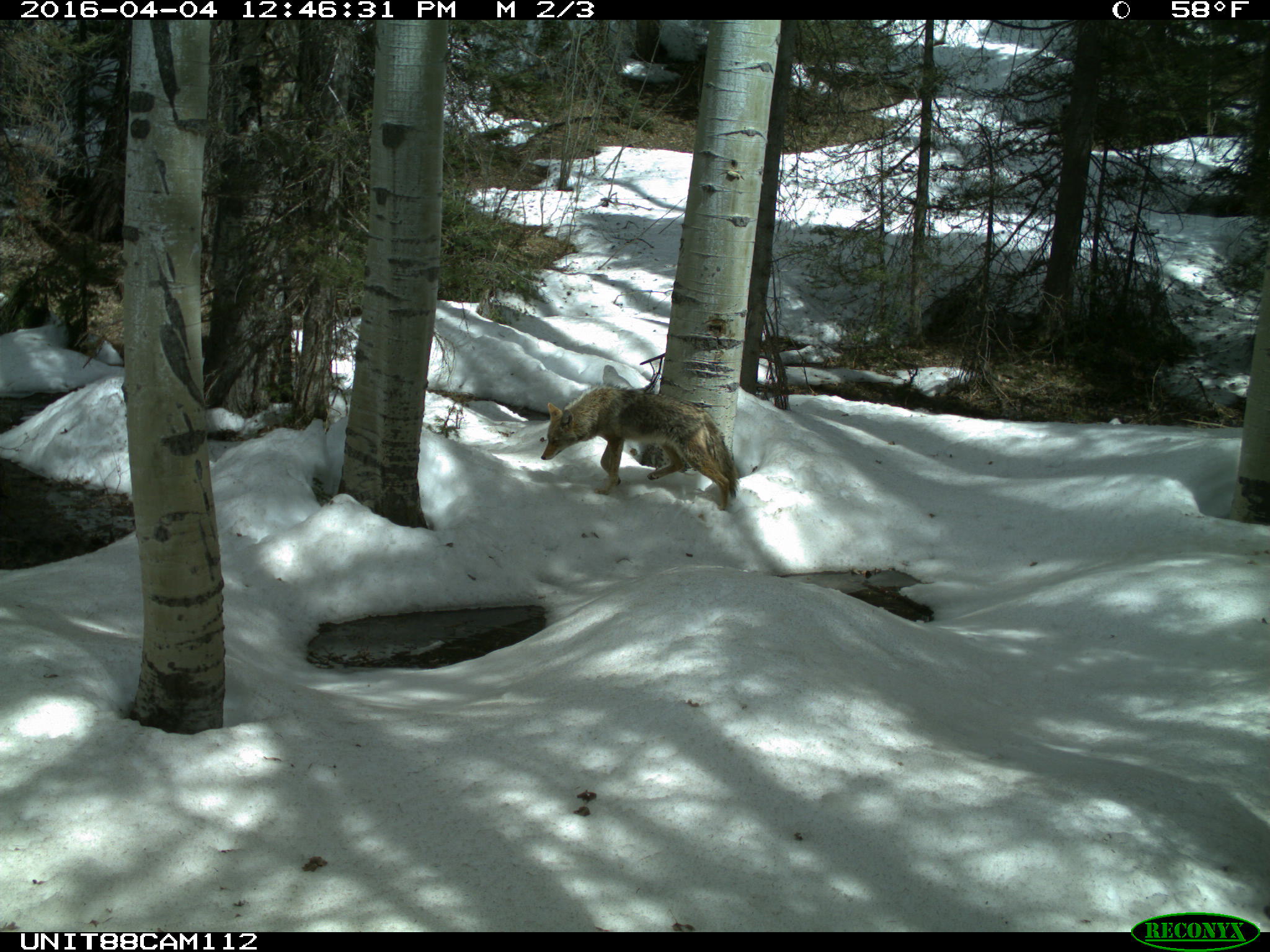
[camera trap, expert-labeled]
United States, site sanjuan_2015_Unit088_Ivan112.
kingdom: Animalia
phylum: Chordata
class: Mammalia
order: Carnivora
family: Canidae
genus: Canis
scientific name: Canis latrans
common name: coyote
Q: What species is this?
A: Canis latrans (coyote).